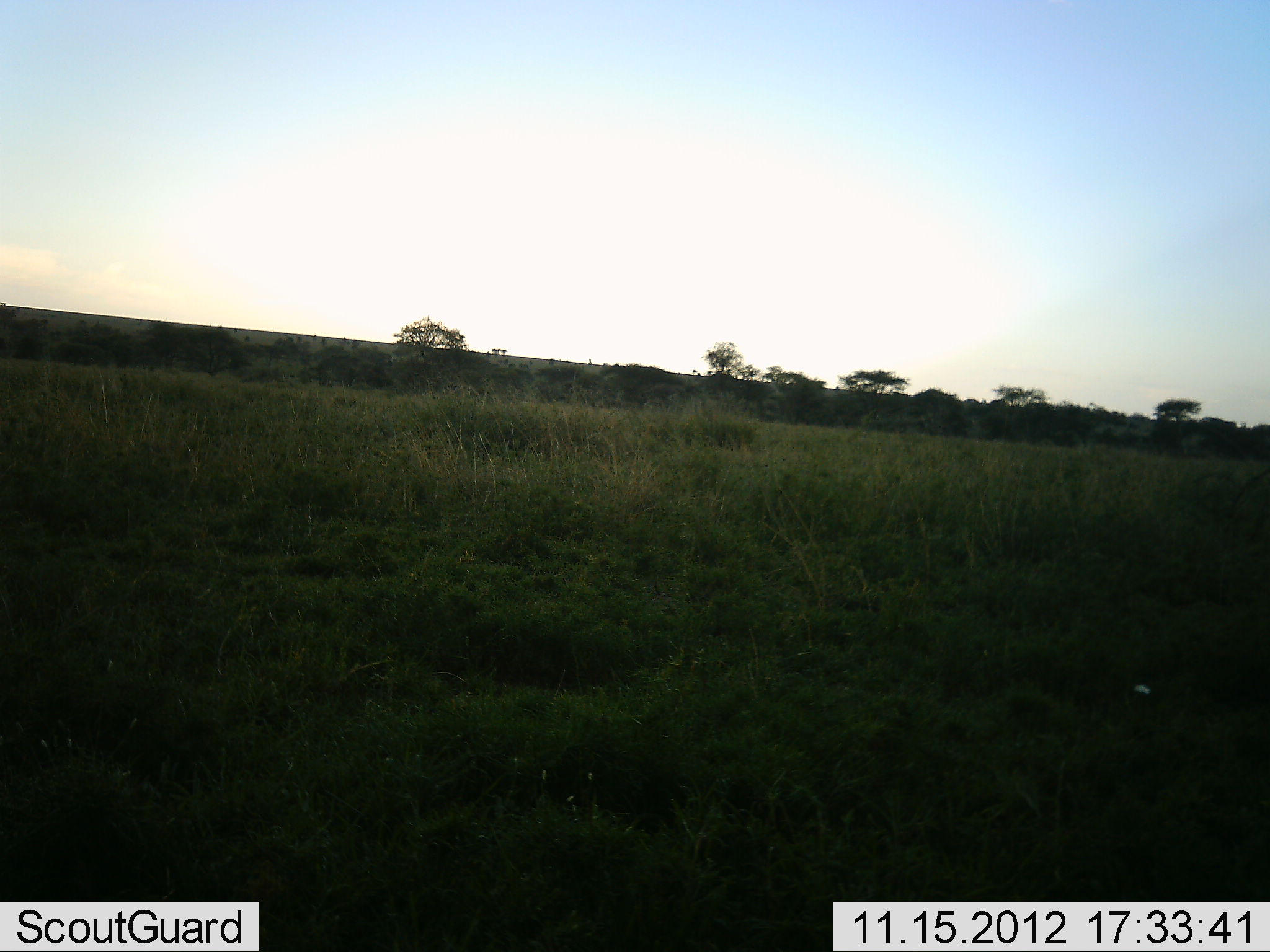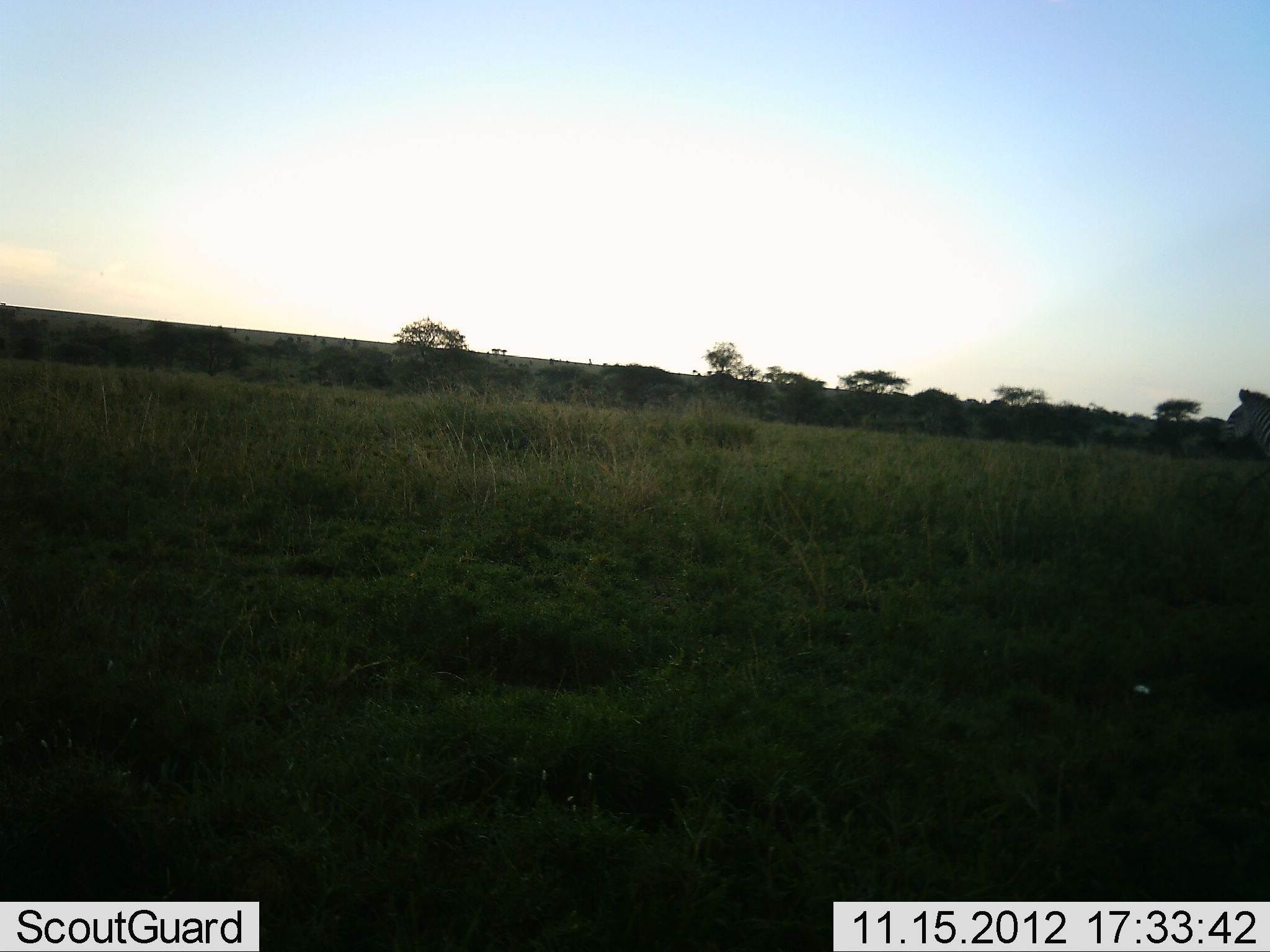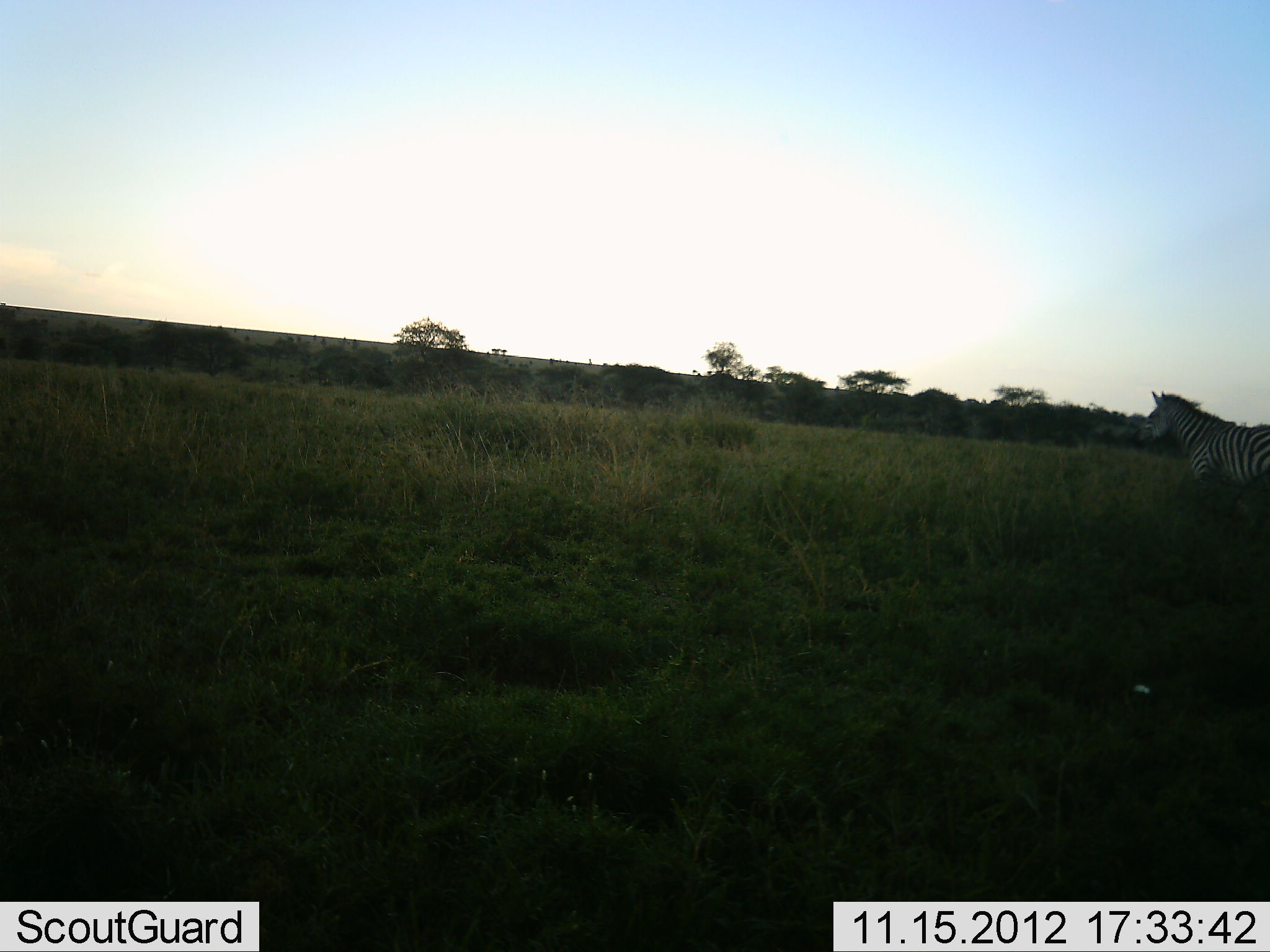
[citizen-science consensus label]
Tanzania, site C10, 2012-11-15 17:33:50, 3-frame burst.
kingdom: Animalia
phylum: Chordata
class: Mammalia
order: Perissodactyla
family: Equidae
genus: Equus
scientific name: Equus quagga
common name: plains zebra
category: zebra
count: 1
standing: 0%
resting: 0%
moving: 100%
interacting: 0%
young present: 0%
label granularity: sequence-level